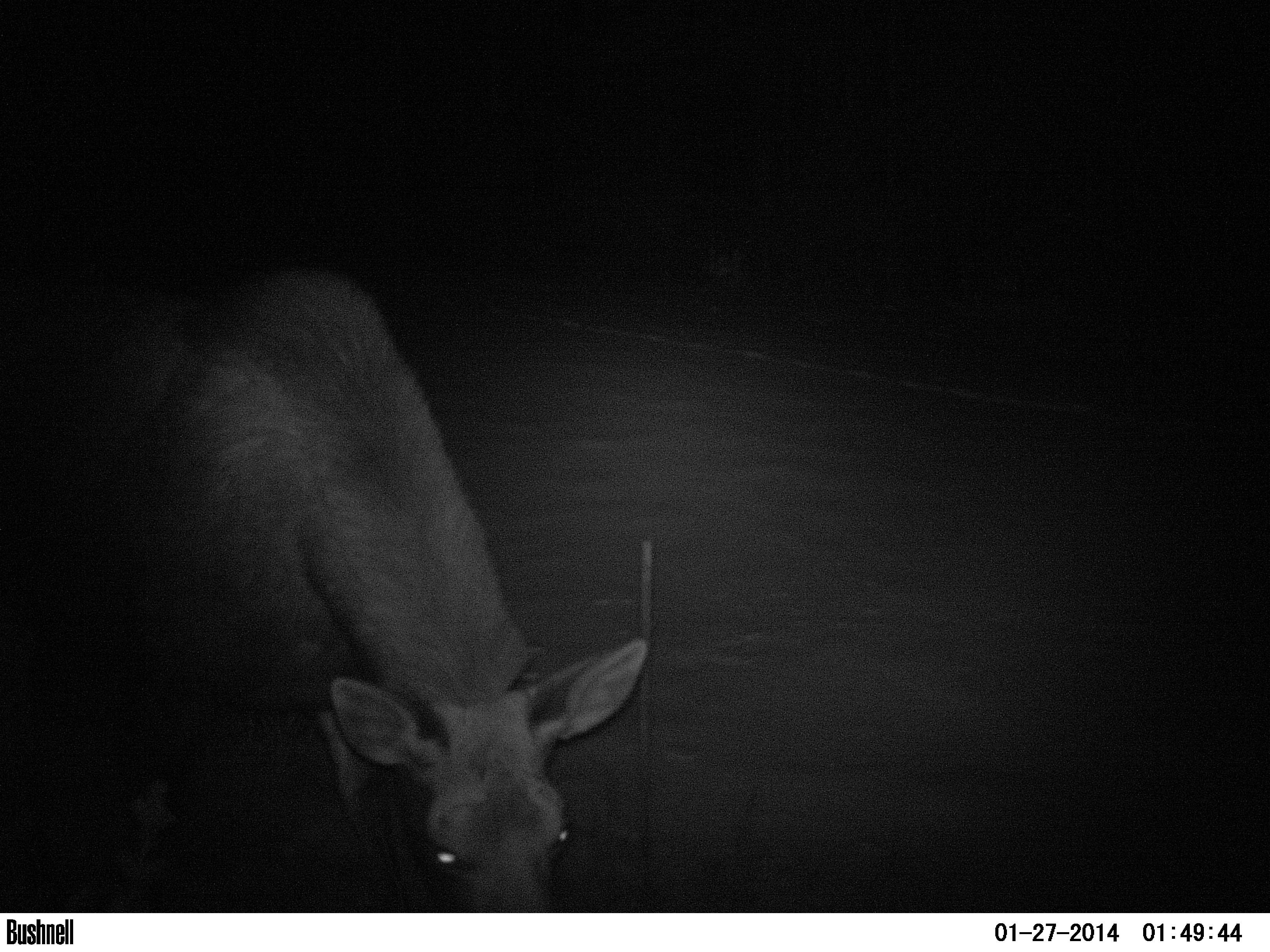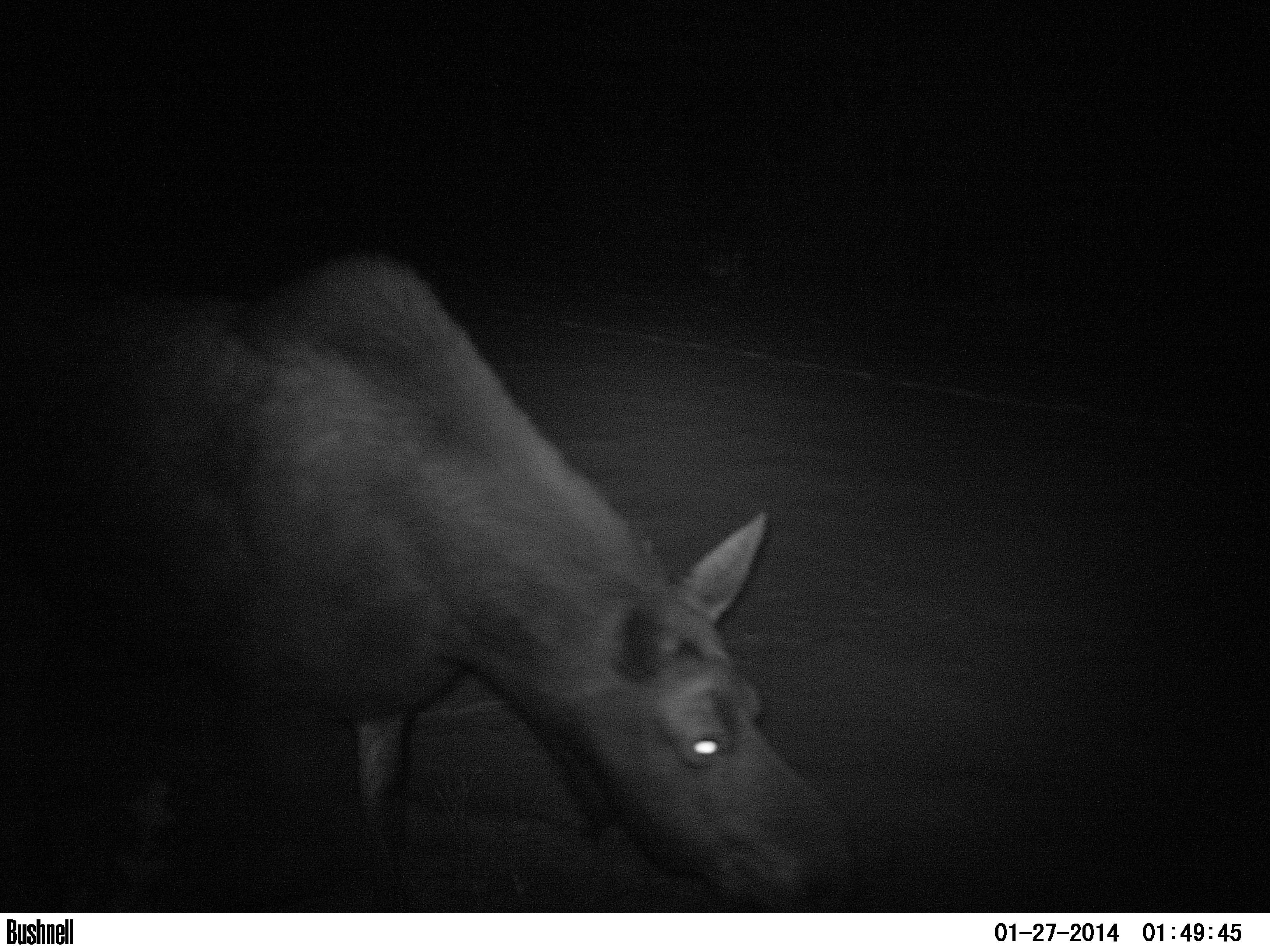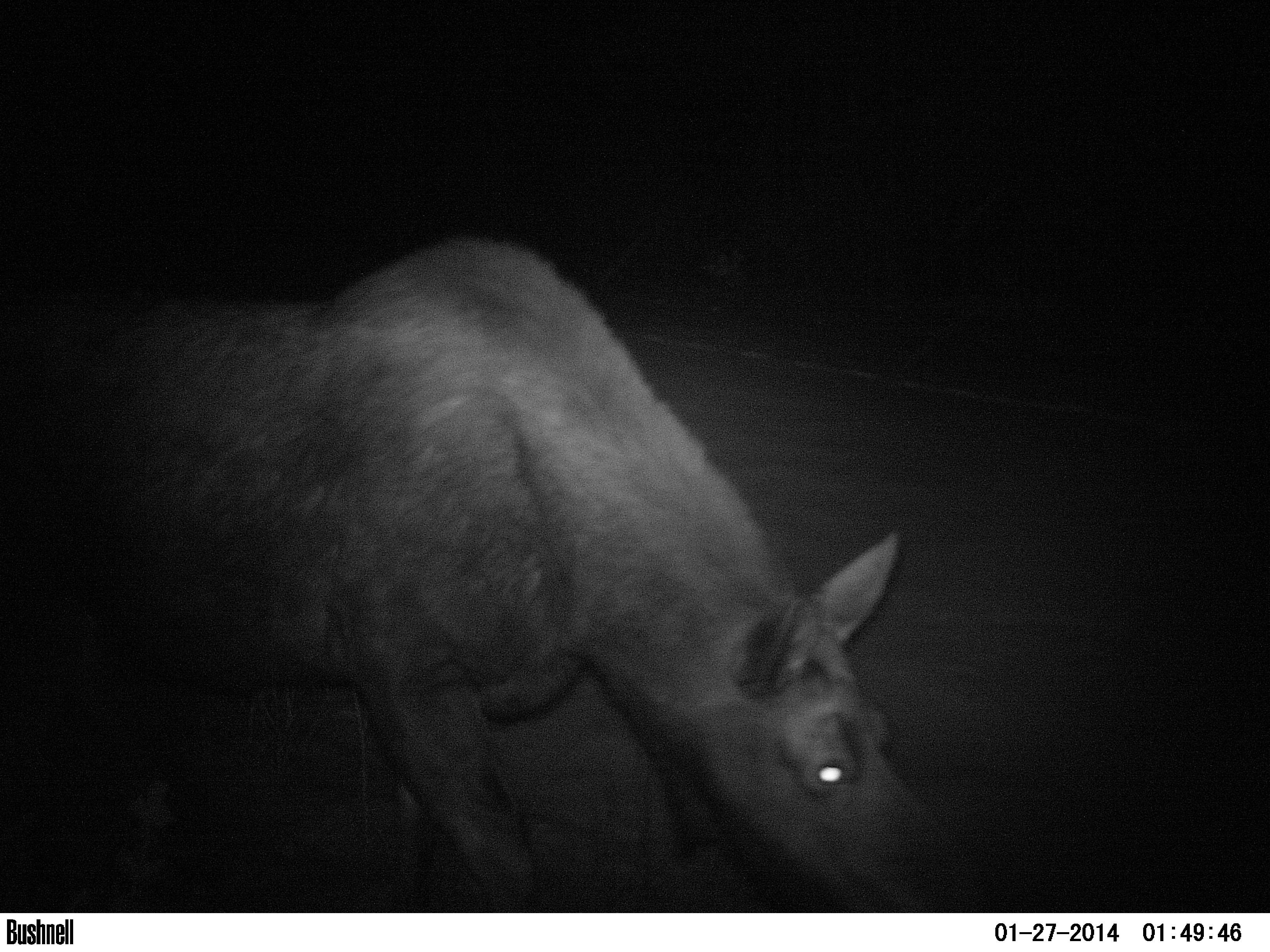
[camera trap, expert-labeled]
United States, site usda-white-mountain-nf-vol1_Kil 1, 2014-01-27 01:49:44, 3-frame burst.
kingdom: Animalia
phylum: Chordata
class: Mammalia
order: Artiodactyla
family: Cervidae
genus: Alces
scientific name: Alces alces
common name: moose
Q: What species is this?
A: Moose (Alces alces).